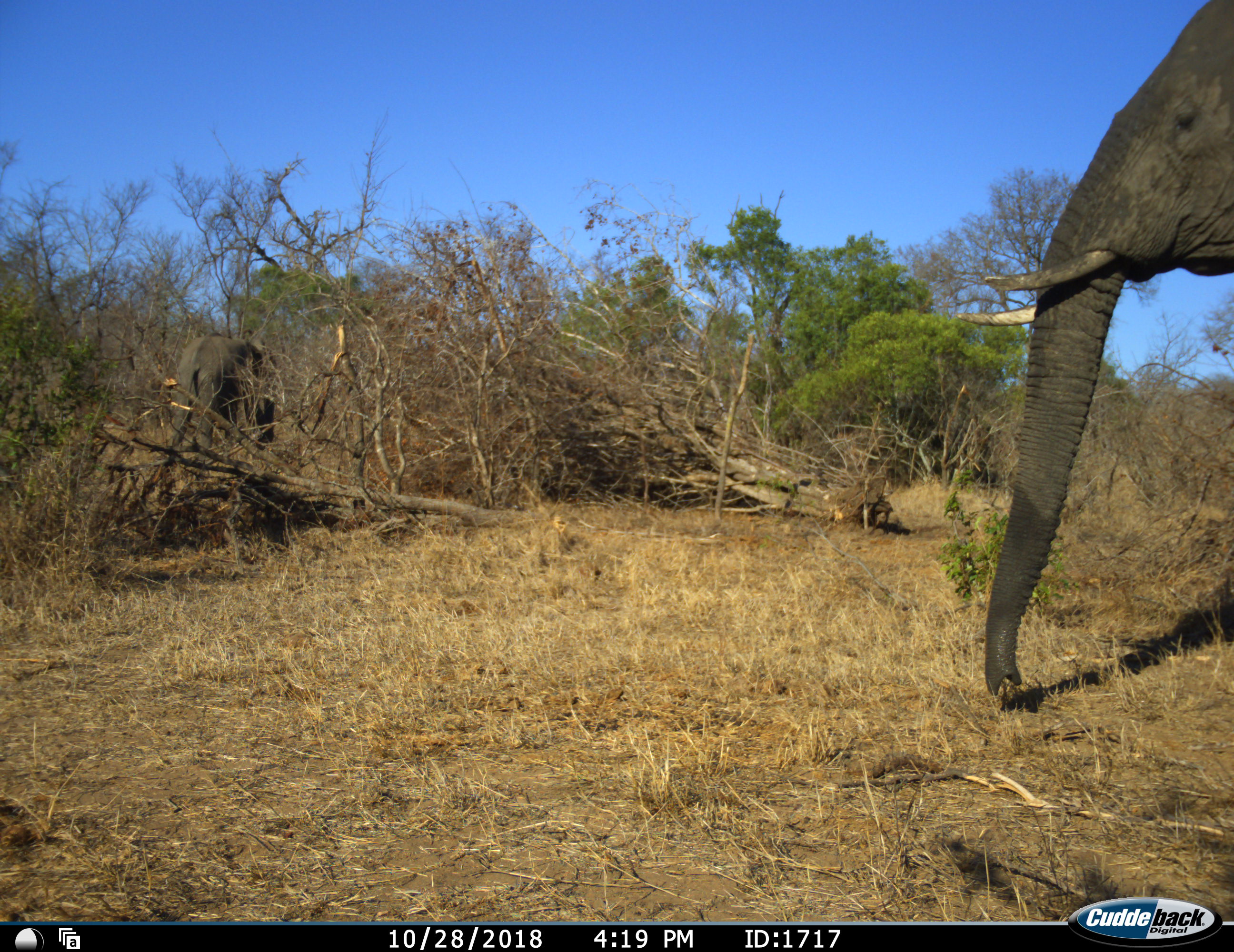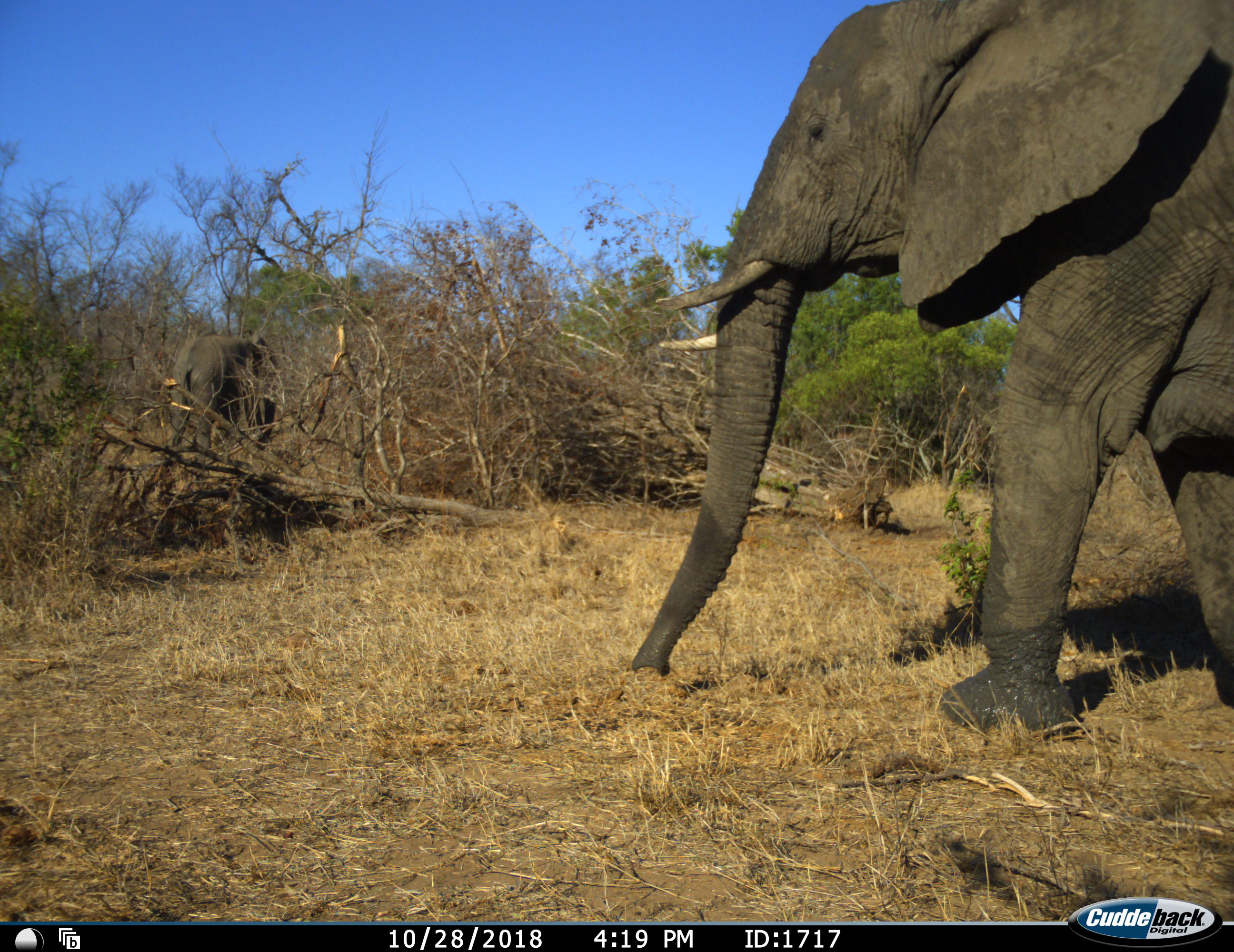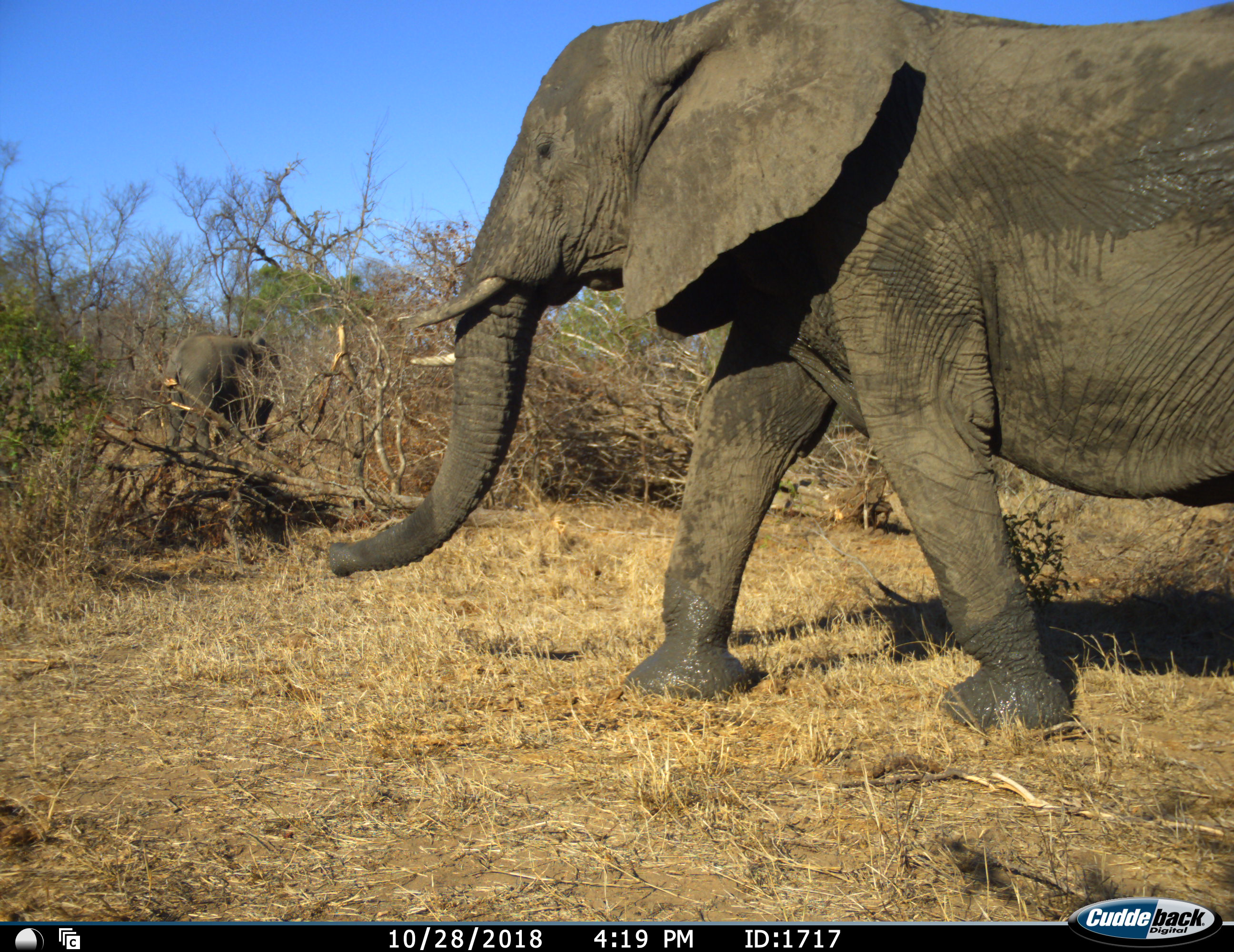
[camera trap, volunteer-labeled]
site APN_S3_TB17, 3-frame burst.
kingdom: Animalia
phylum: Chordata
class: Mammalia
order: Proboscidea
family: Elephantidae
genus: Loxodonta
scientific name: Loxodonta africana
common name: african bush elephant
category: elephant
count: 2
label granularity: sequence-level